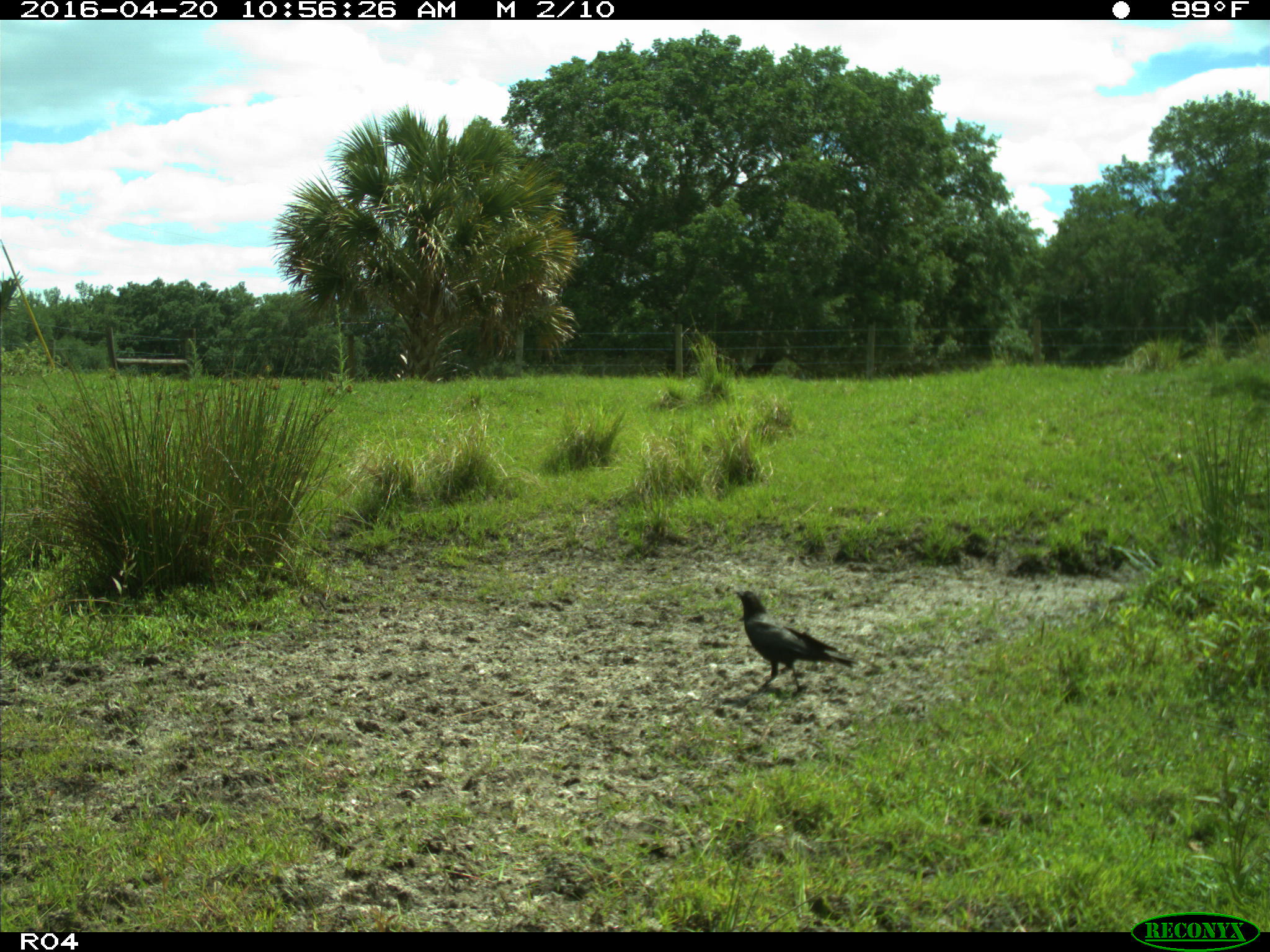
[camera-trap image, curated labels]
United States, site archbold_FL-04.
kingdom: Animalia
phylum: Chordata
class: Aves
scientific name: Aves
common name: birds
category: unidentified bird